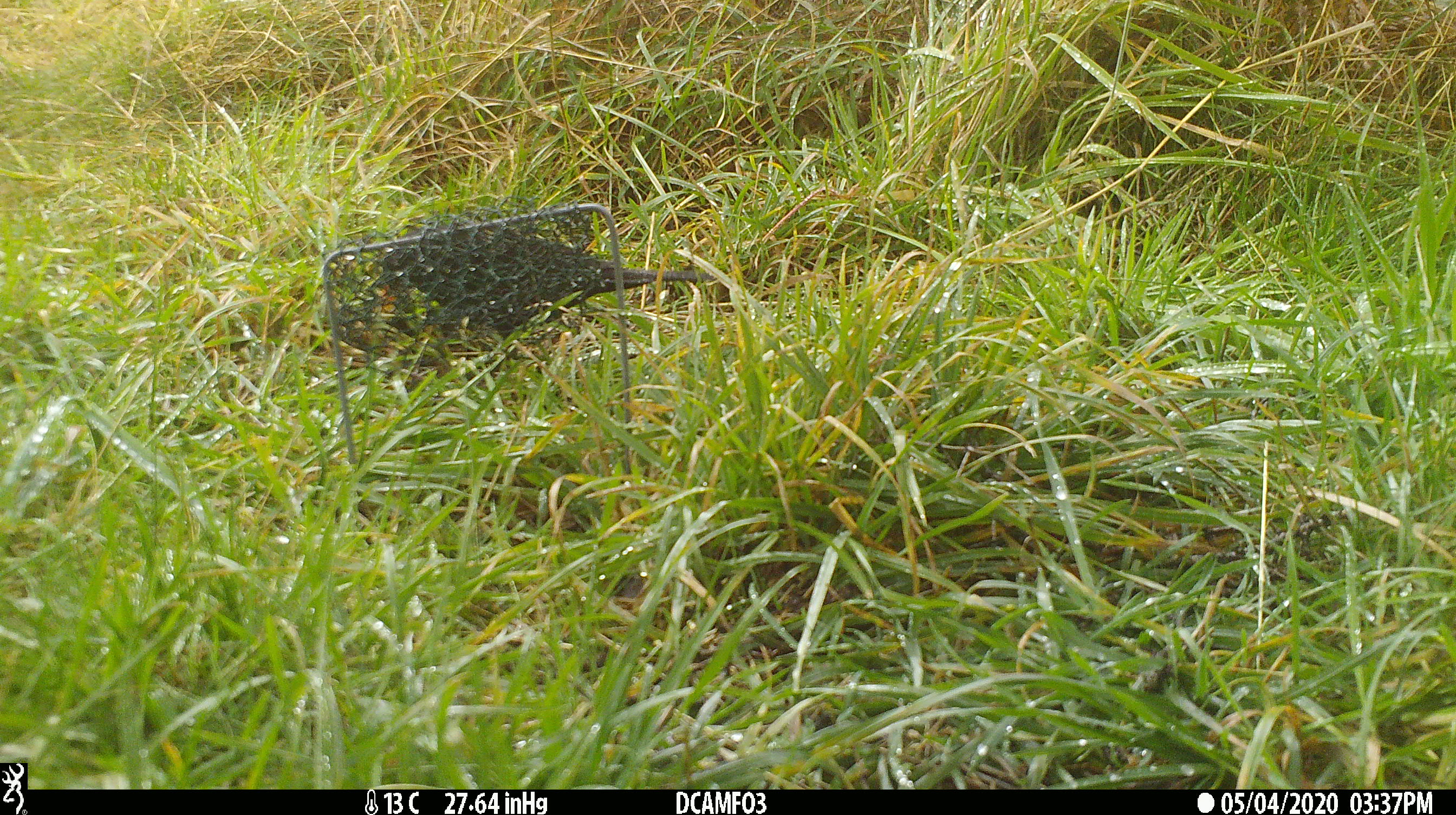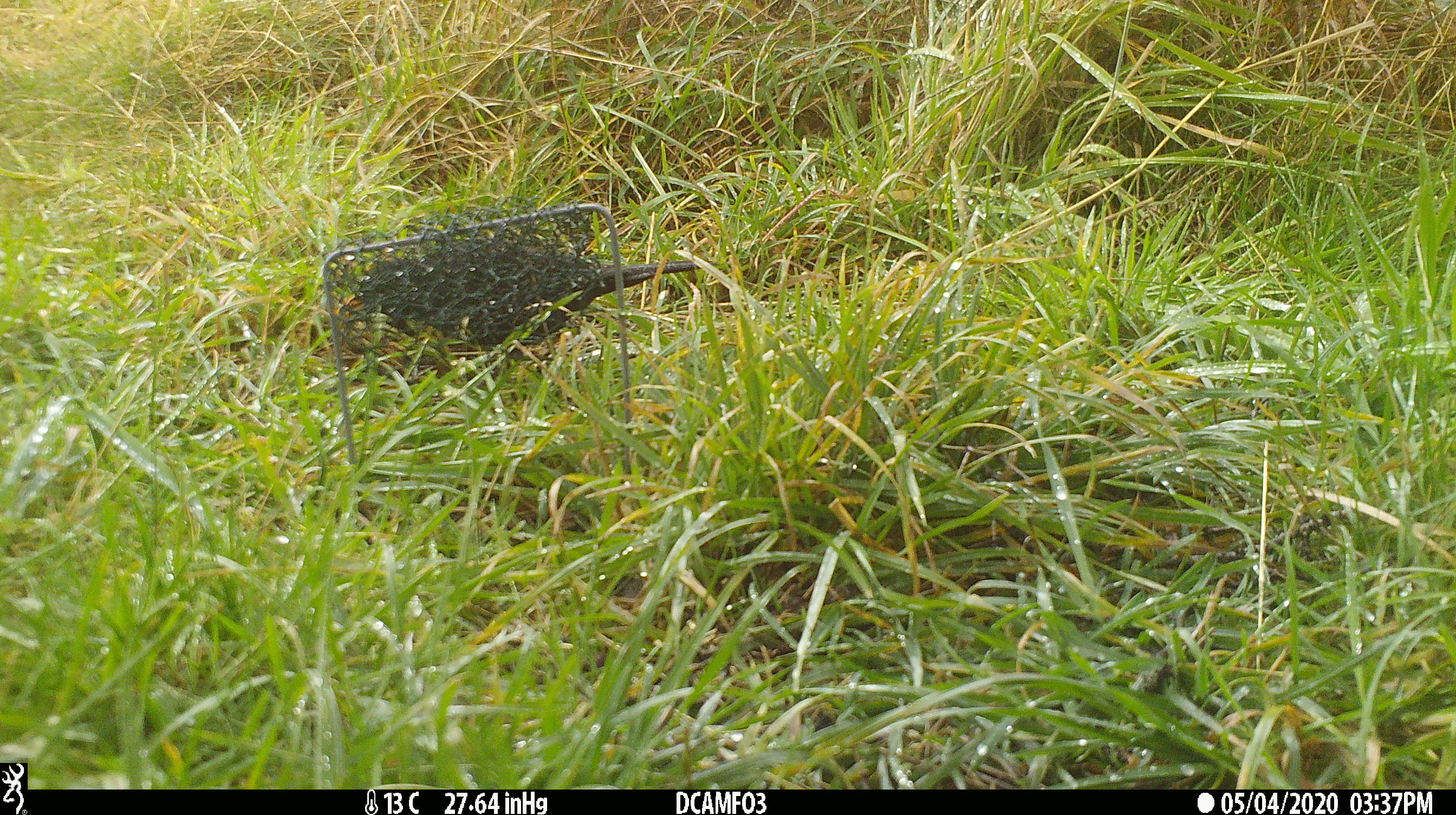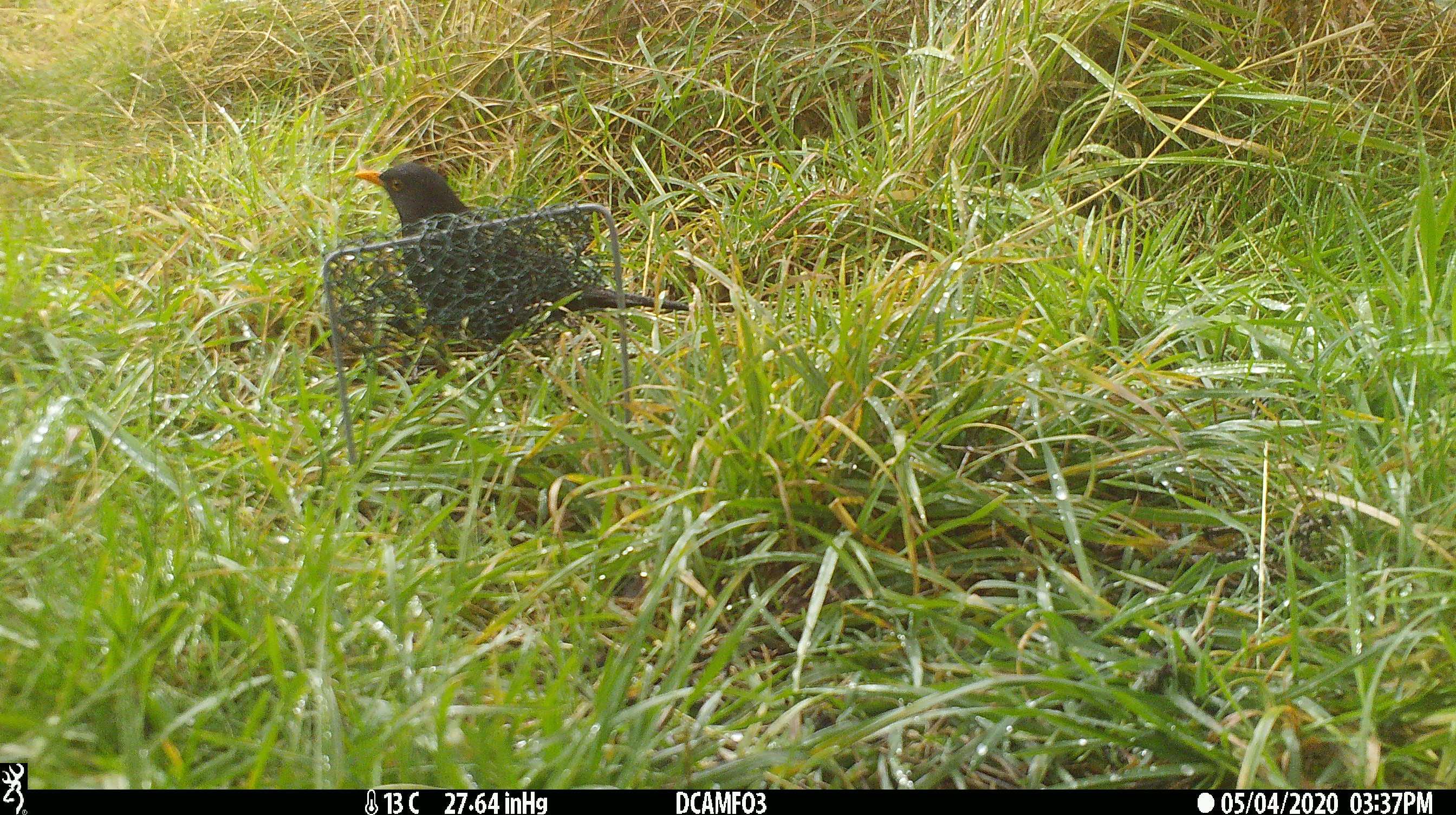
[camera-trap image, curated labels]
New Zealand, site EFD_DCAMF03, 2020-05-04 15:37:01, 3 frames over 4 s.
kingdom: Animalia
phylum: Chordata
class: Aves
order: Passeriformes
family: Turdidae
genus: Turdus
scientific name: Turdus merula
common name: eurasian blackbird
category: blackbird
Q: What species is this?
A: Blackbird (eurasian blackbird) (Turdus merula).